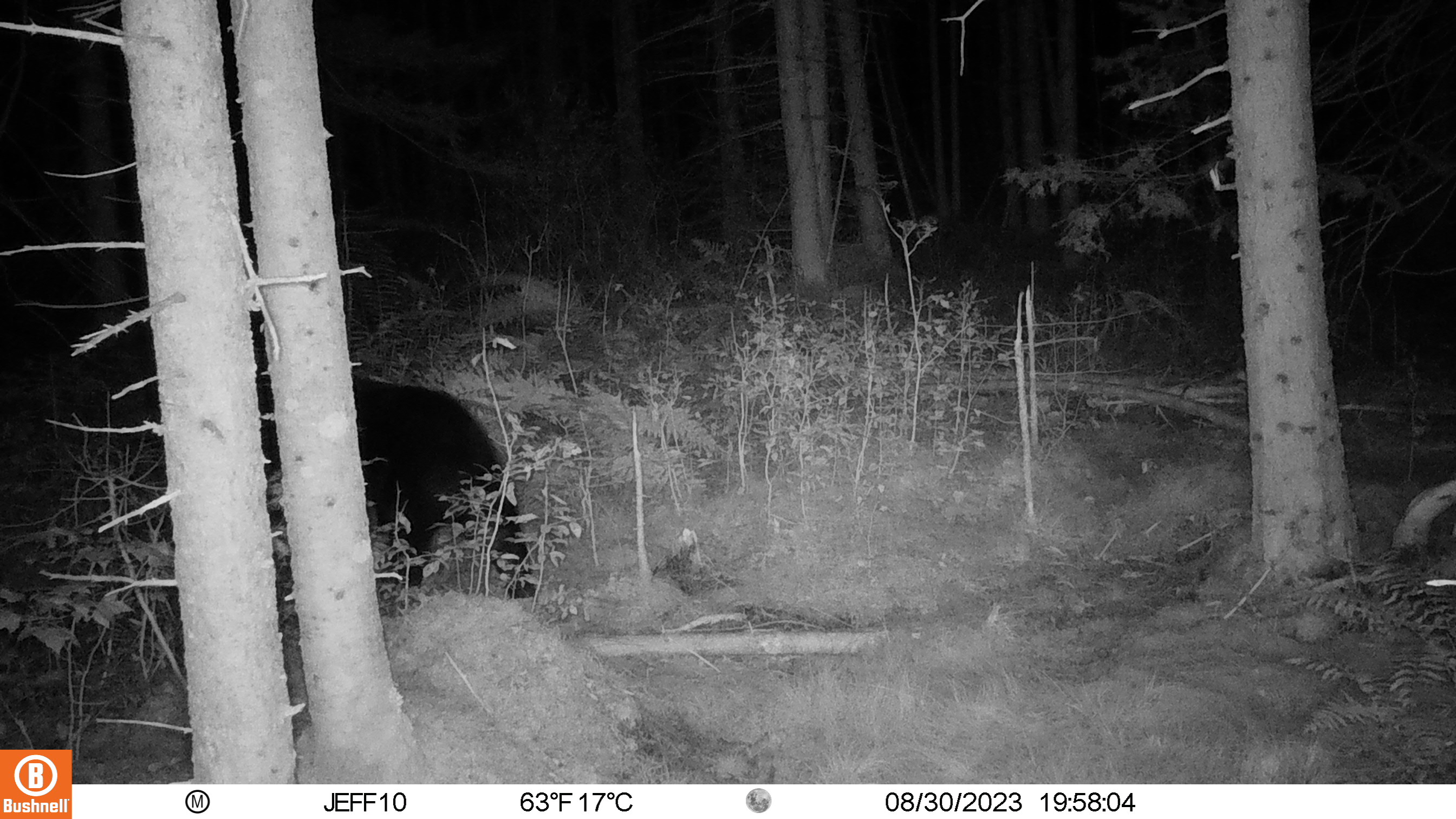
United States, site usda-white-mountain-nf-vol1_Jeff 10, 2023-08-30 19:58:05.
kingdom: Animalia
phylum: Chordata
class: Mammalia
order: Carnivora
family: Ursidae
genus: Ursus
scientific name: Ursus americanus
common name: black bear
Black bear (Ursus americanus).